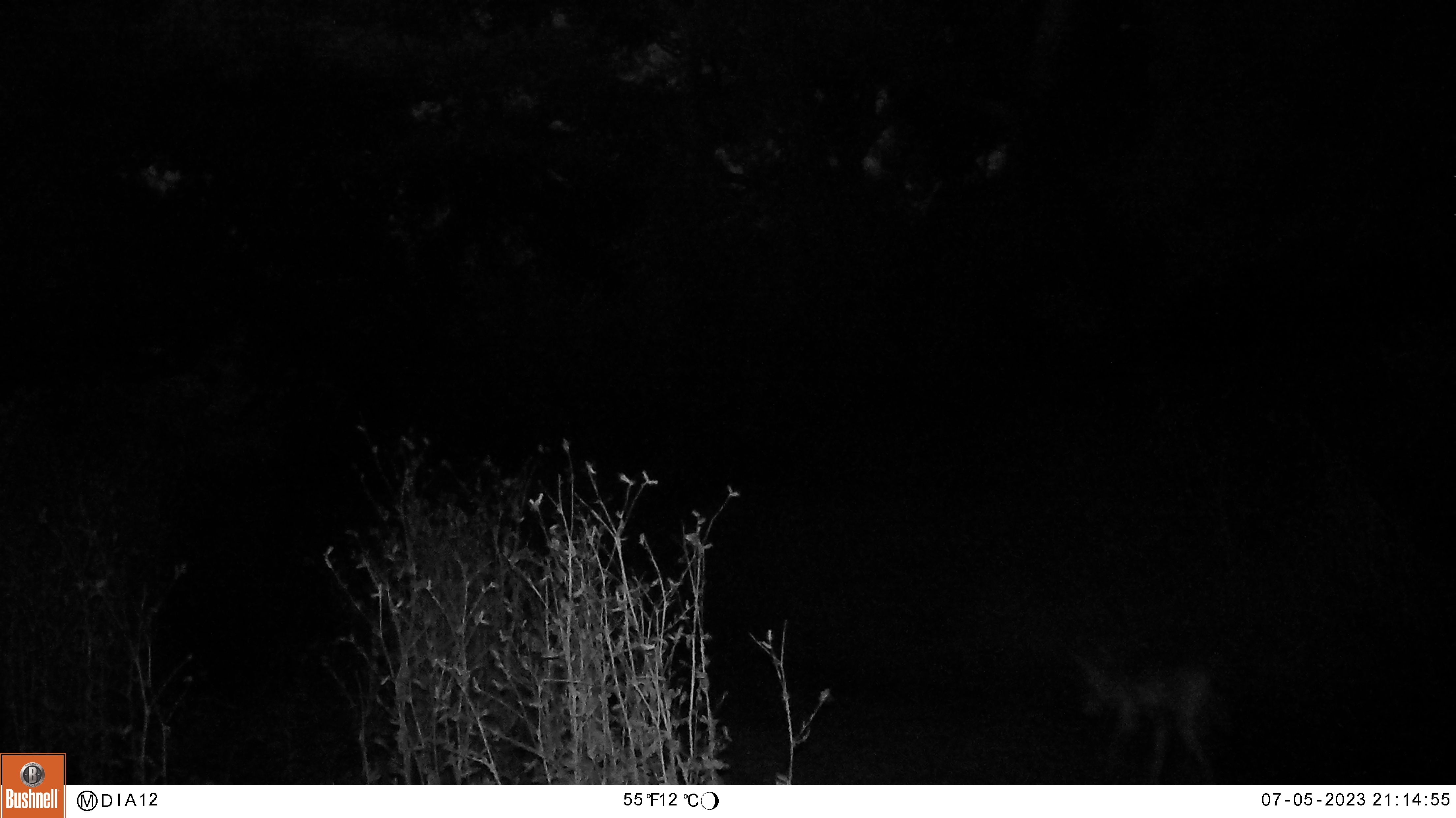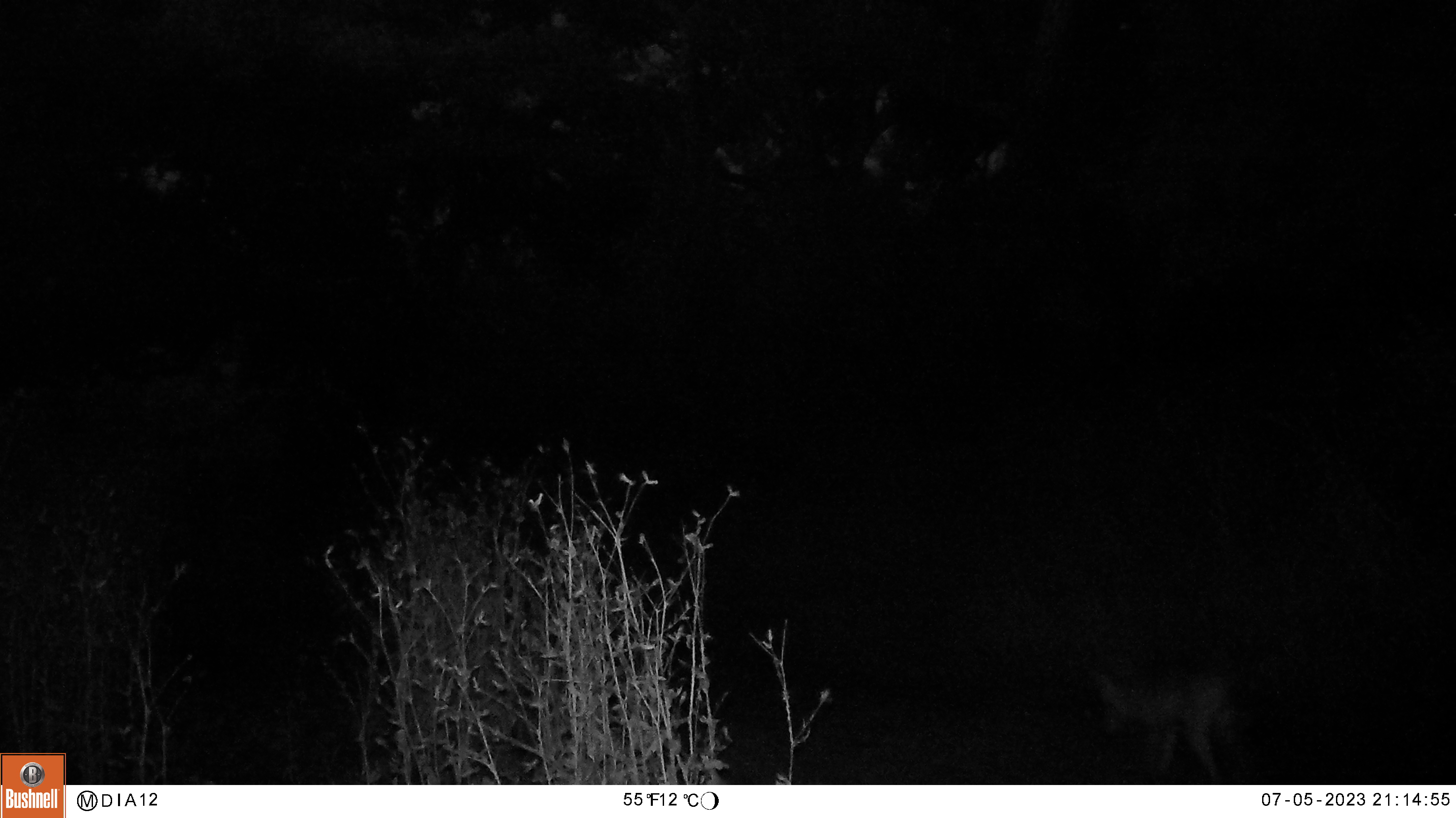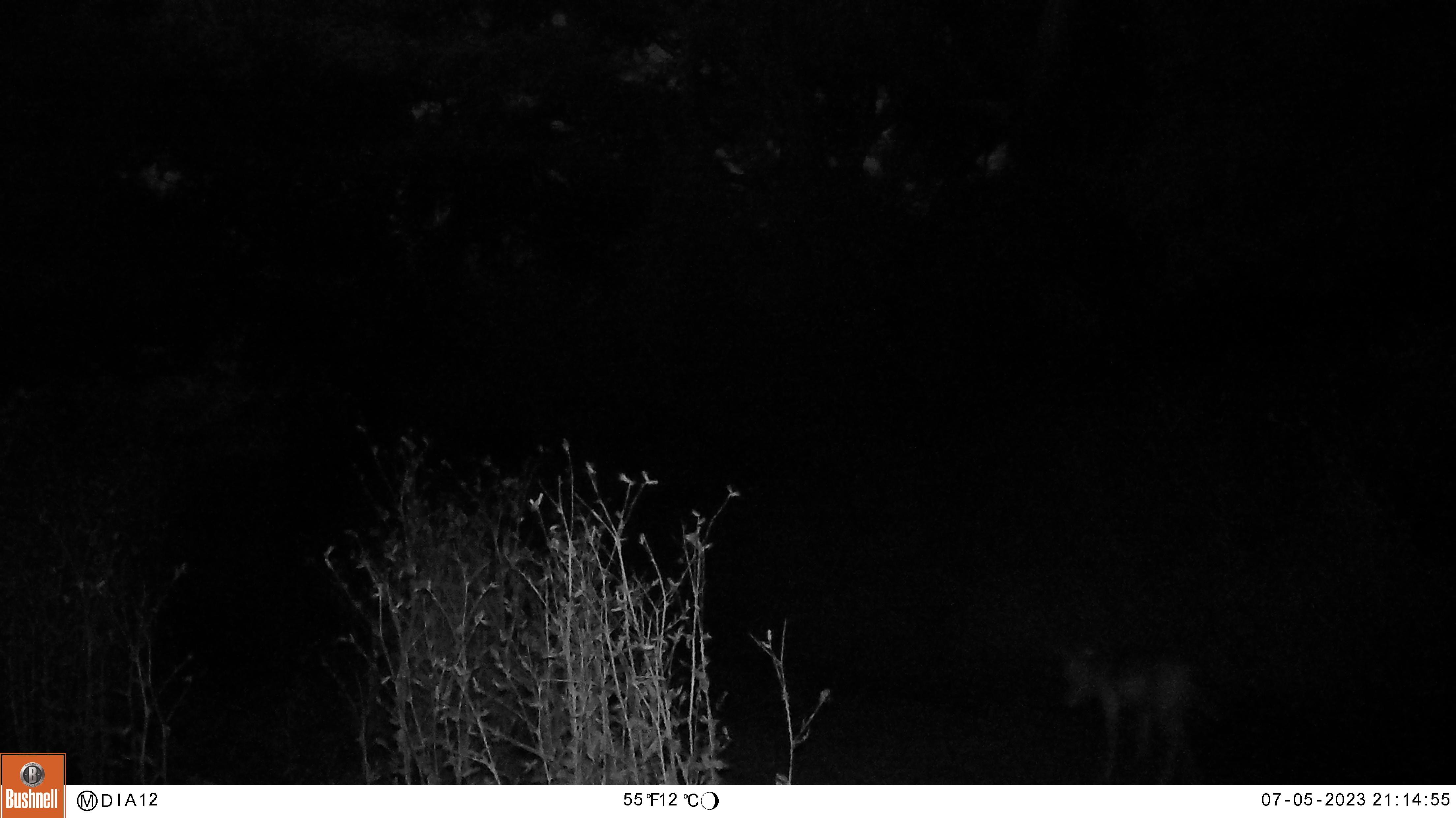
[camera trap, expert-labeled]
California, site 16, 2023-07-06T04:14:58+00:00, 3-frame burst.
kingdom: Animalia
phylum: Chordata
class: Mammalia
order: Carnivora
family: Canidae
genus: Canis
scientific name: Canis latrans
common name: coyote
Coyote (Canis latrans).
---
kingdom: Animalia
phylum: Chordata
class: Mammalia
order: Carnivora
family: Felidae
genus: Lynx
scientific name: Lynx rufus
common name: bobcat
Bobcat (Lynx rufus).